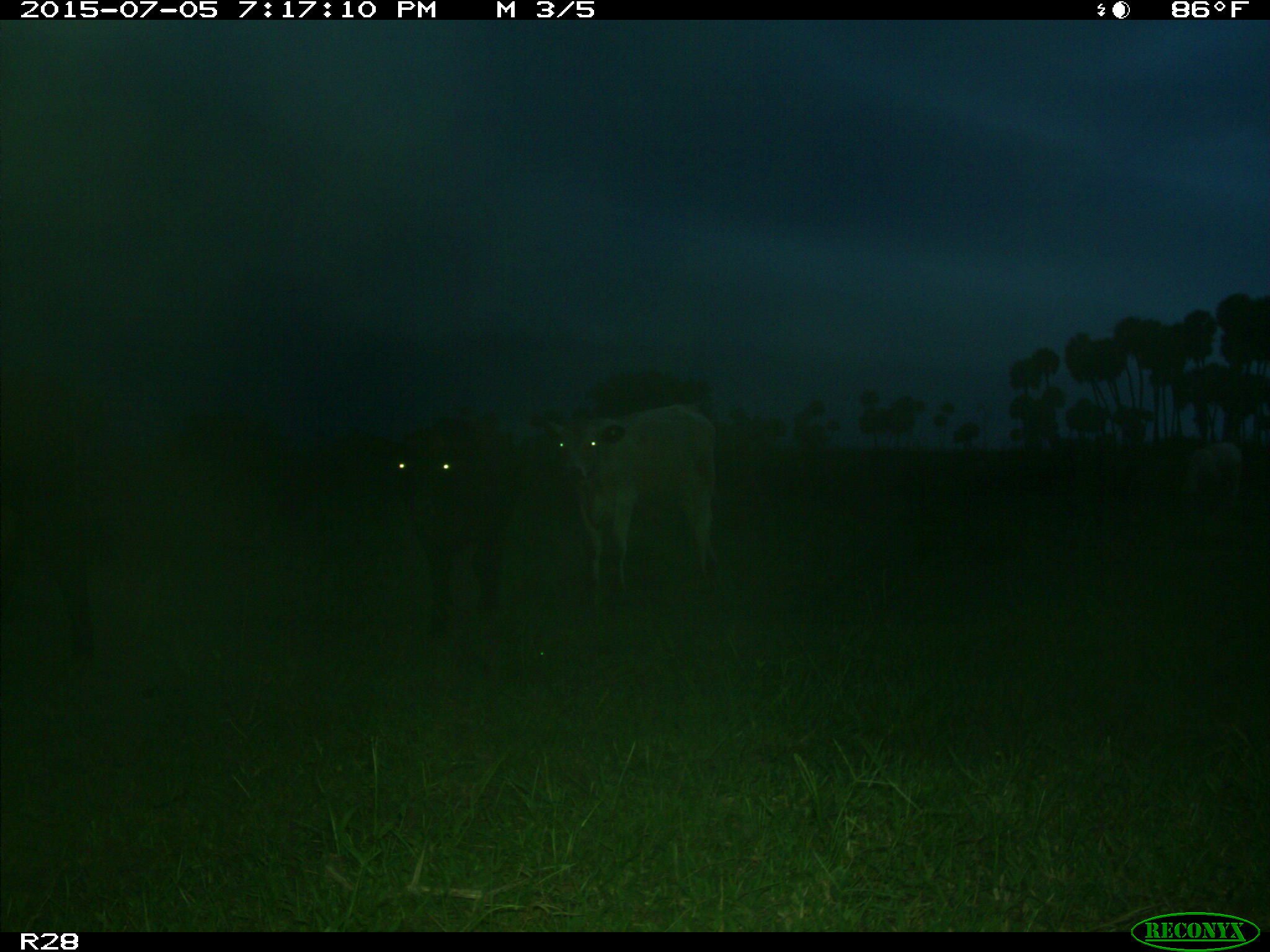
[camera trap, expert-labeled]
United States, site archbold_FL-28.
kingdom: Animalia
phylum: Chordata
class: Mammalia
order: Artiodactyla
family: Bovidae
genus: Bos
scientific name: Bos taurus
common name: domestic cow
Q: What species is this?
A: Bos taurus (domestic cow).